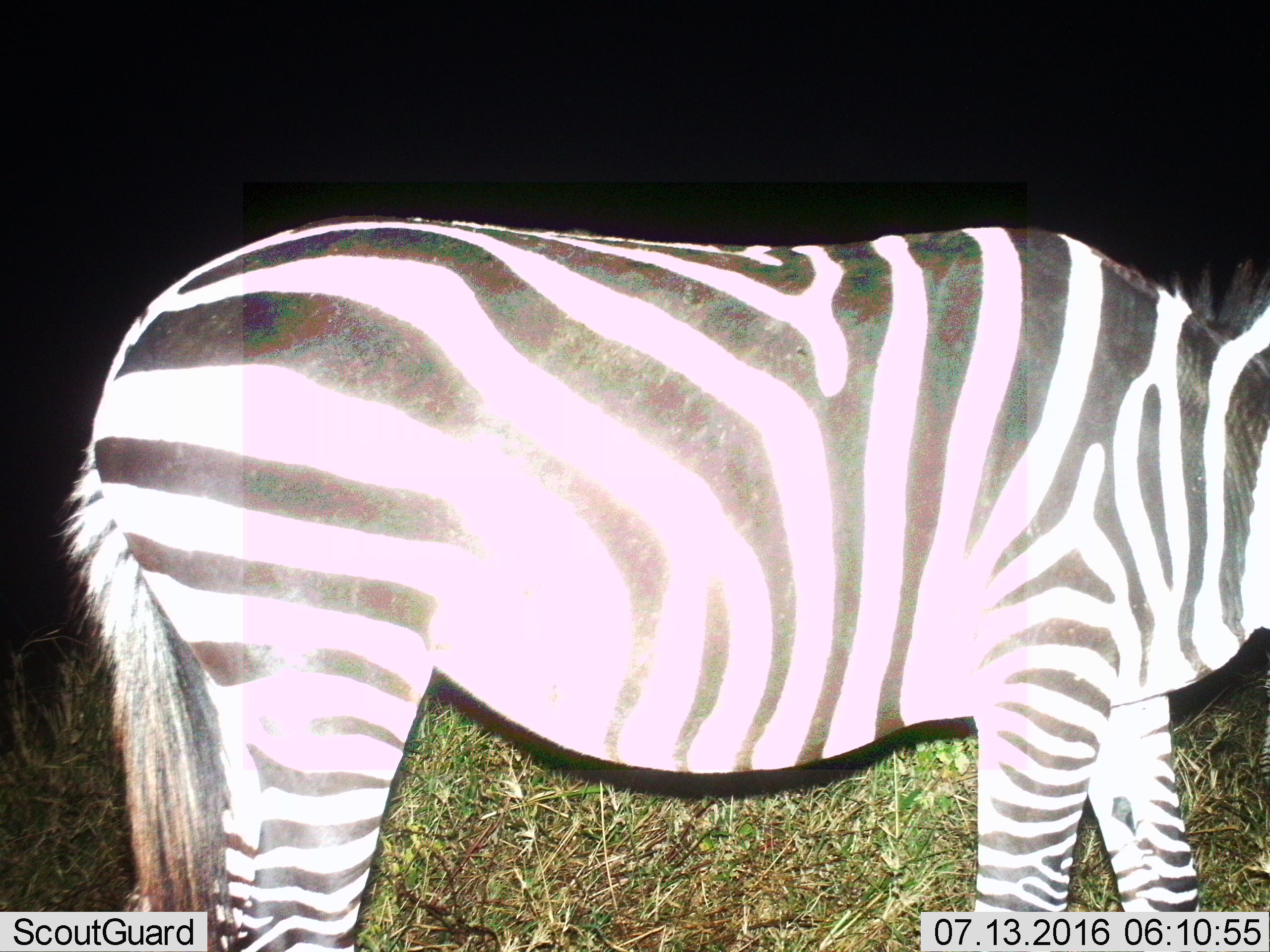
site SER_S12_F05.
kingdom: Animalia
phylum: Chordata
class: Mammalia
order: Perissodactyla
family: Equidae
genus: Equus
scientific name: Equus quagga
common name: plains zebra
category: zebraplains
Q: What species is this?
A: Zebraplains (plains zebra) (Equus quagga).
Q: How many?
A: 1.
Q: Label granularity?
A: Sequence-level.